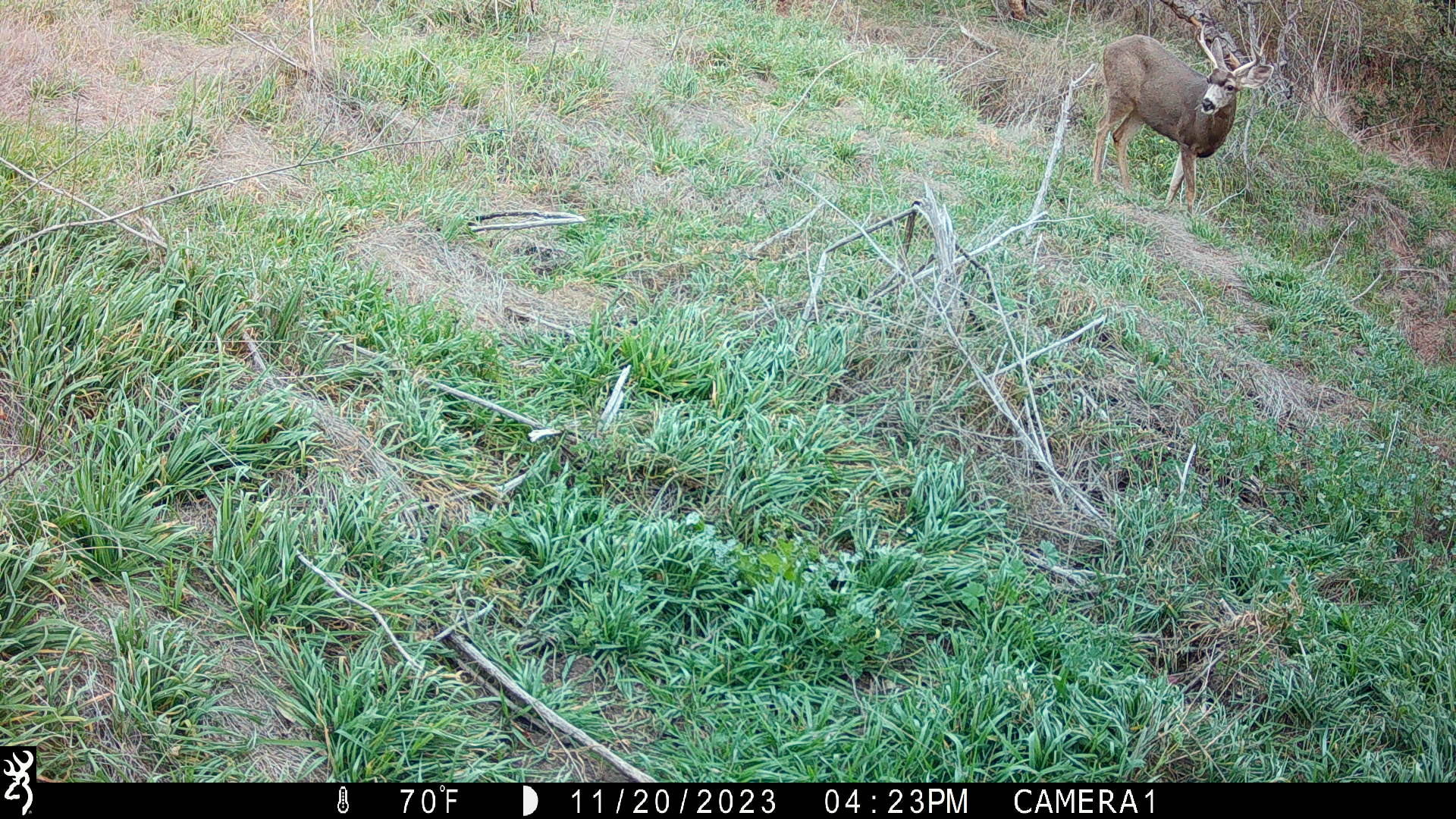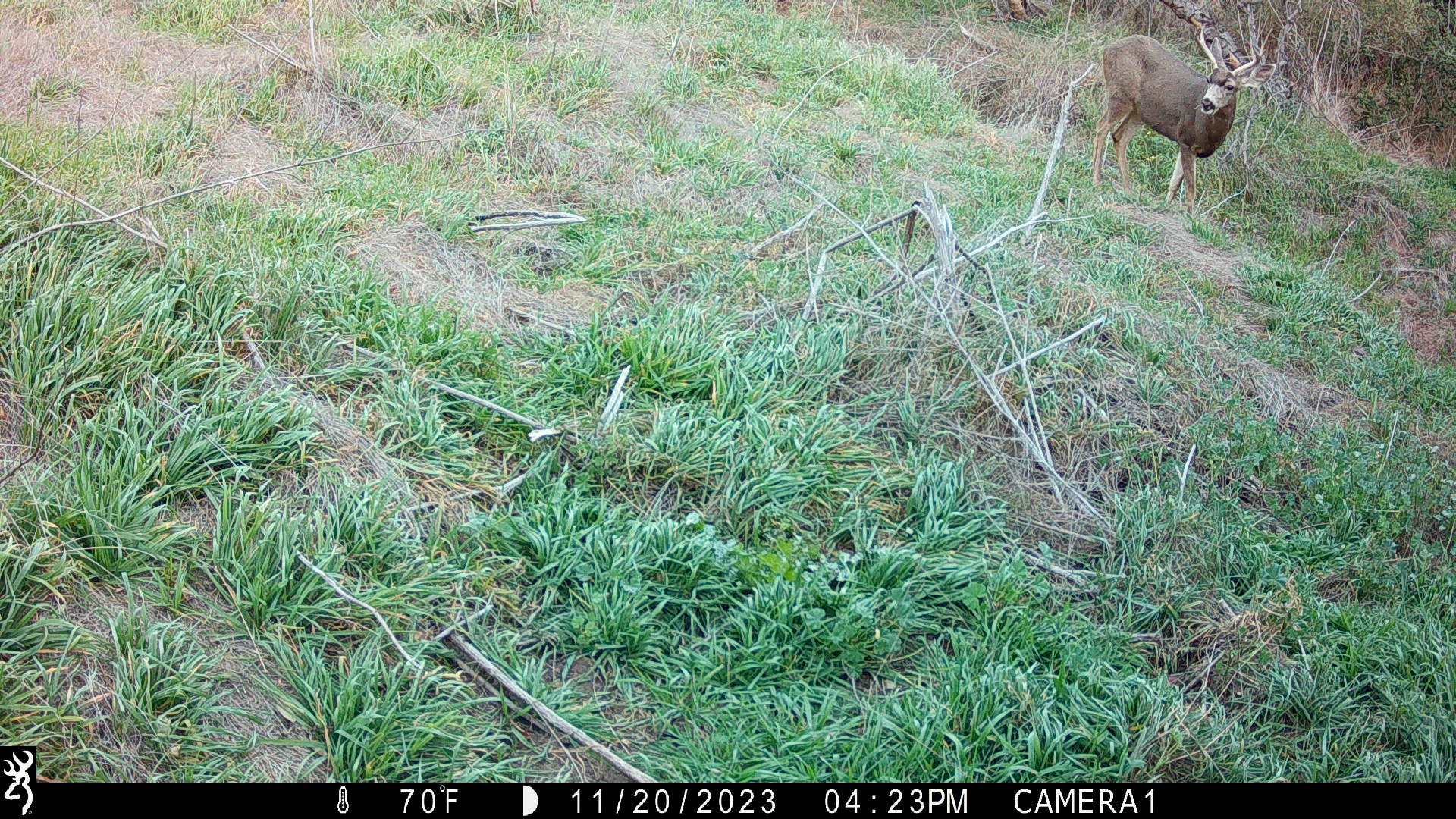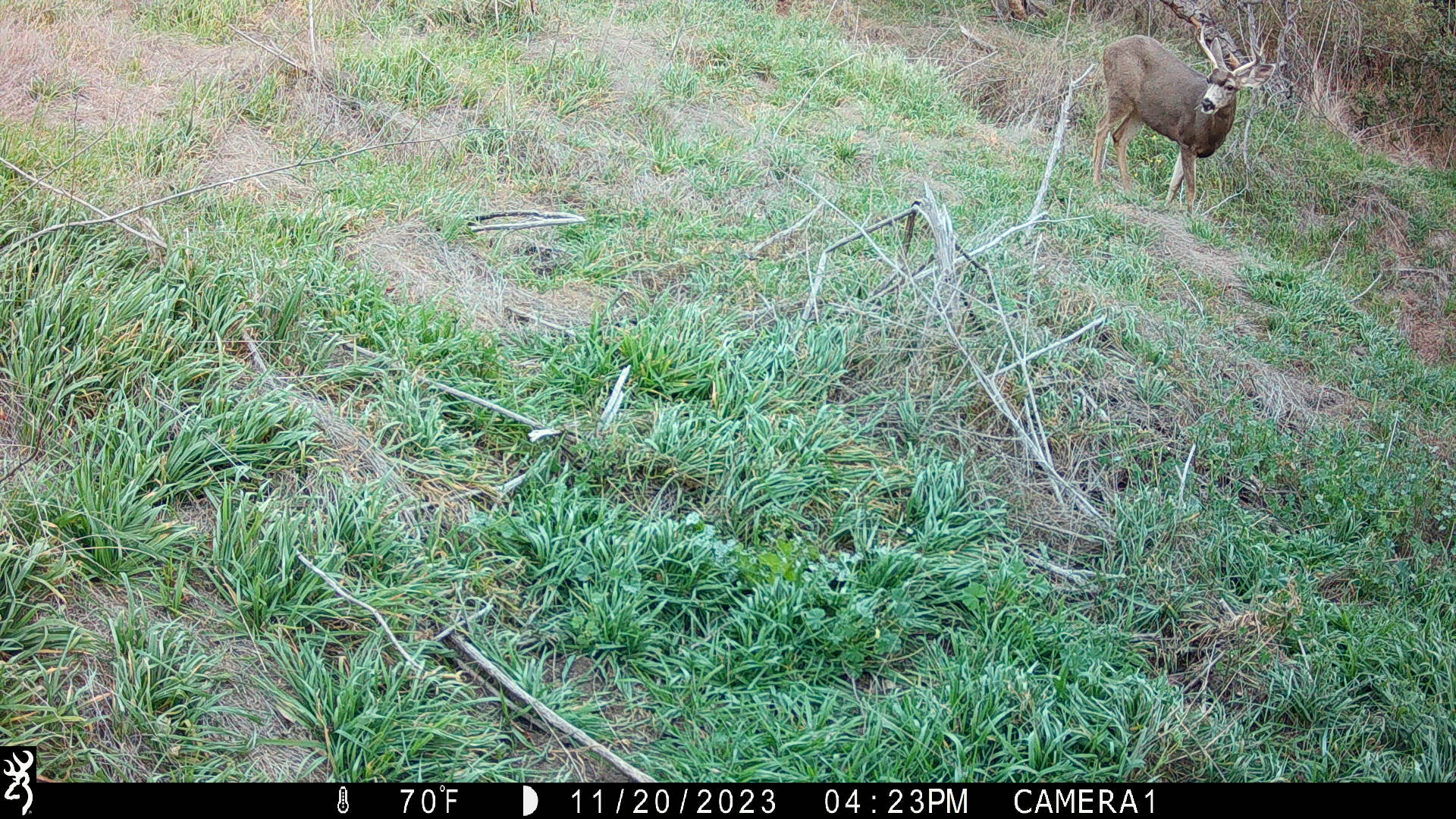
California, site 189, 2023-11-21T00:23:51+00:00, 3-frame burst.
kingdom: Animalia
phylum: Chordata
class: Mammalia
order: Artiodactyla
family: Cervidae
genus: Odocoileus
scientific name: Odocoileus hemionus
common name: mule deer